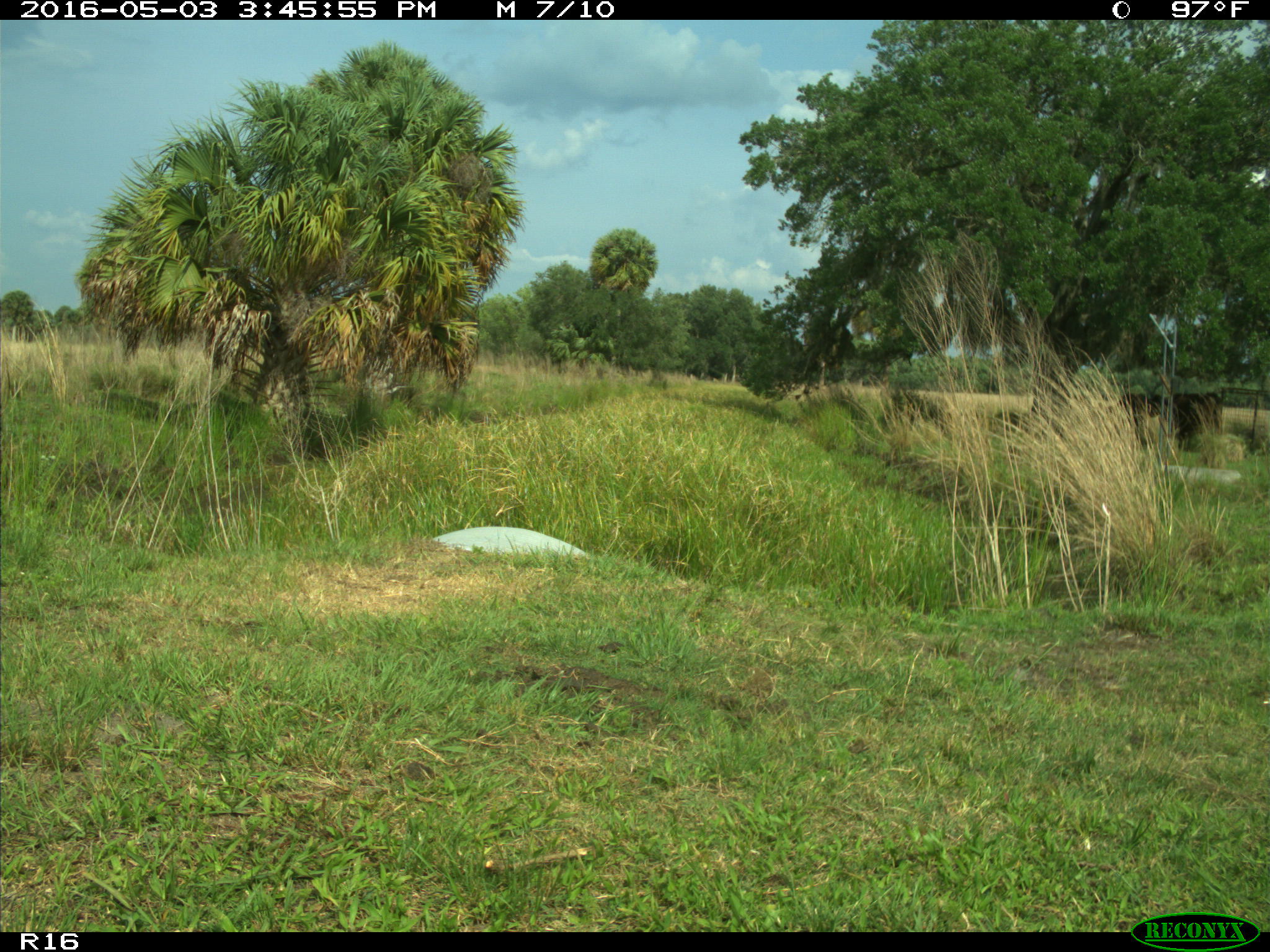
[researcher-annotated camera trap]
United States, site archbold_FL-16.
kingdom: Animalia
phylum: Chordata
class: Mammalia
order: Artiodactyla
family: Bovidae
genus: Bos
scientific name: Bos taurus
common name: domestic cow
Bos taurus (domestic cow).